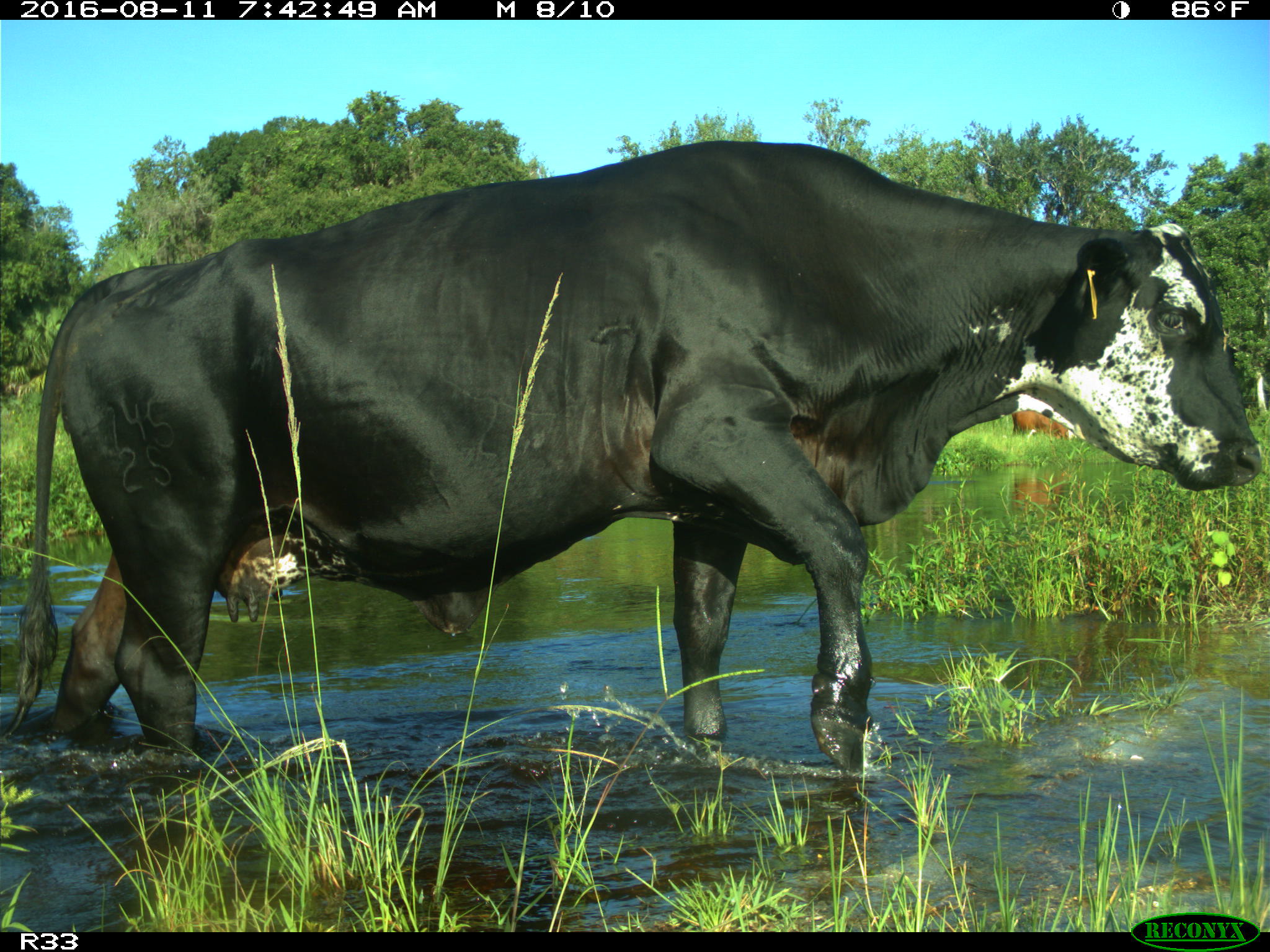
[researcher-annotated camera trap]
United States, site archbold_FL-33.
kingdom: Animalia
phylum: Chordata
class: Mammalia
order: Artiodactyla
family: Bovidae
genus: Bos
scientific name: Bos taurus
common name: domestic cow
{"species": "Bos taurus (domestic cow)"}